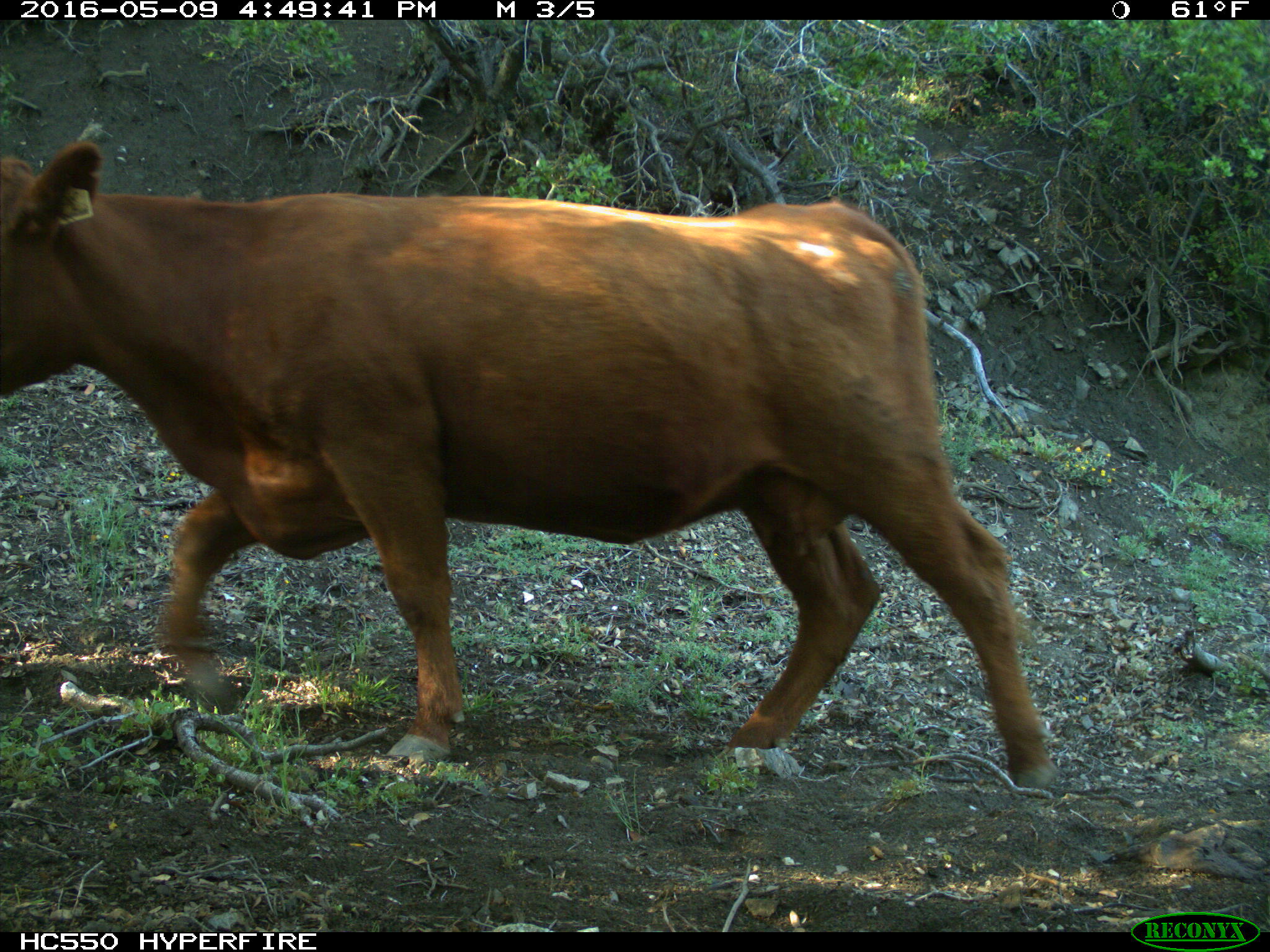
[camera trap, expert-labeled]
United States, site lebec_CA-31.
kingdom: Animalia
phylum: Chordata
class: Mammalia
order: Artiodactyla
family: Bovidae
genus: Bos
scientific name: Bos taurus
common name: domestic cow